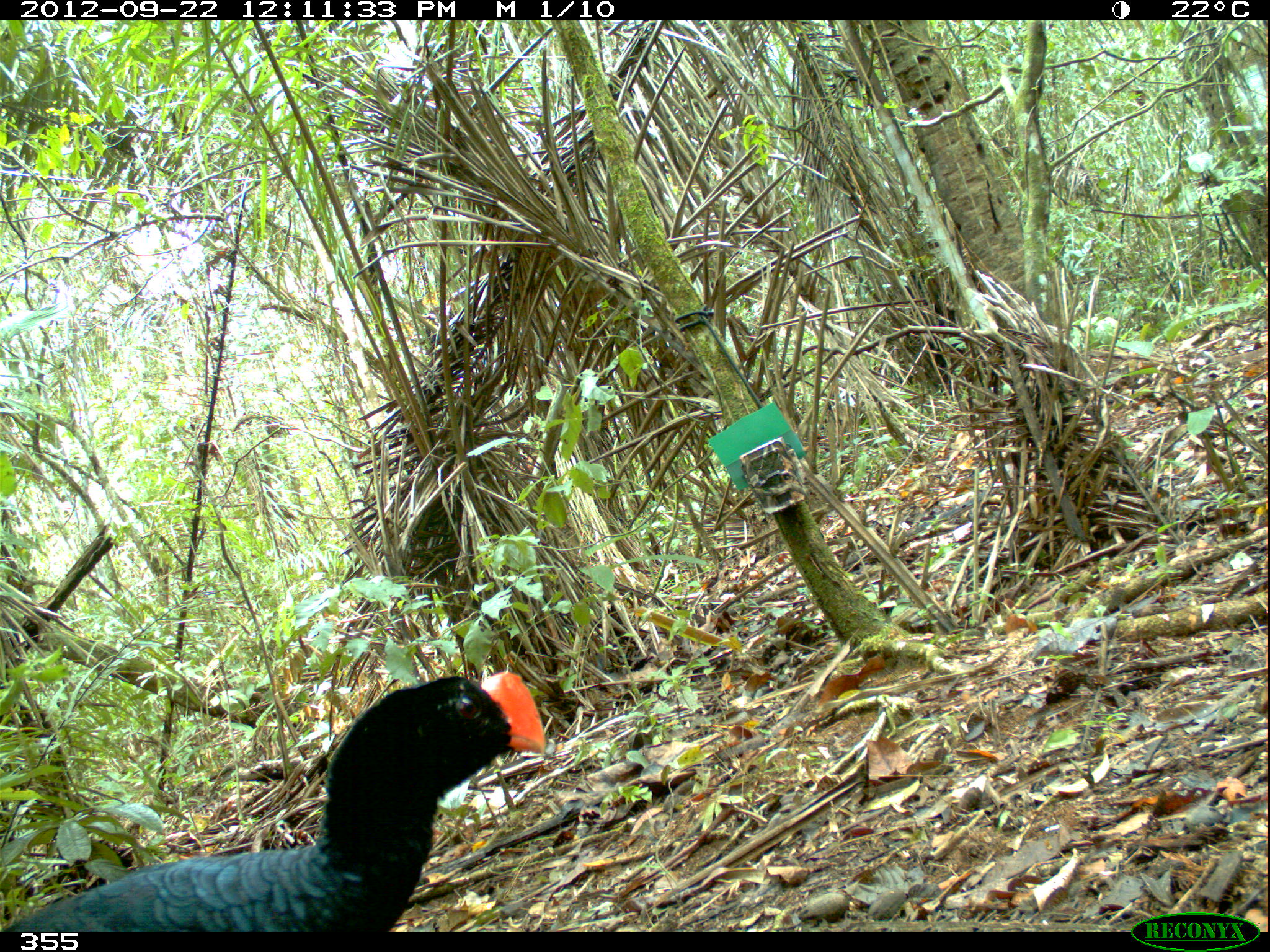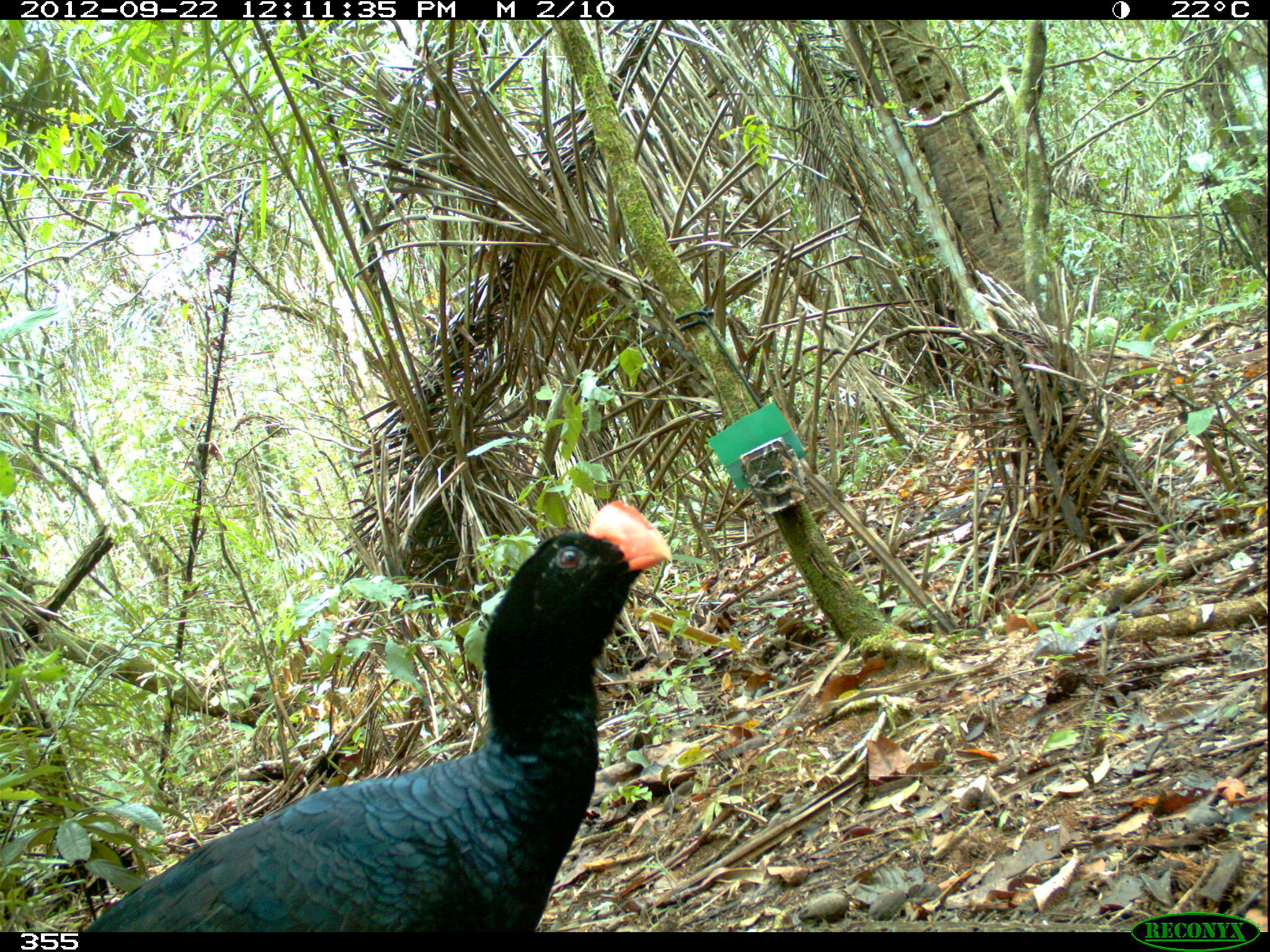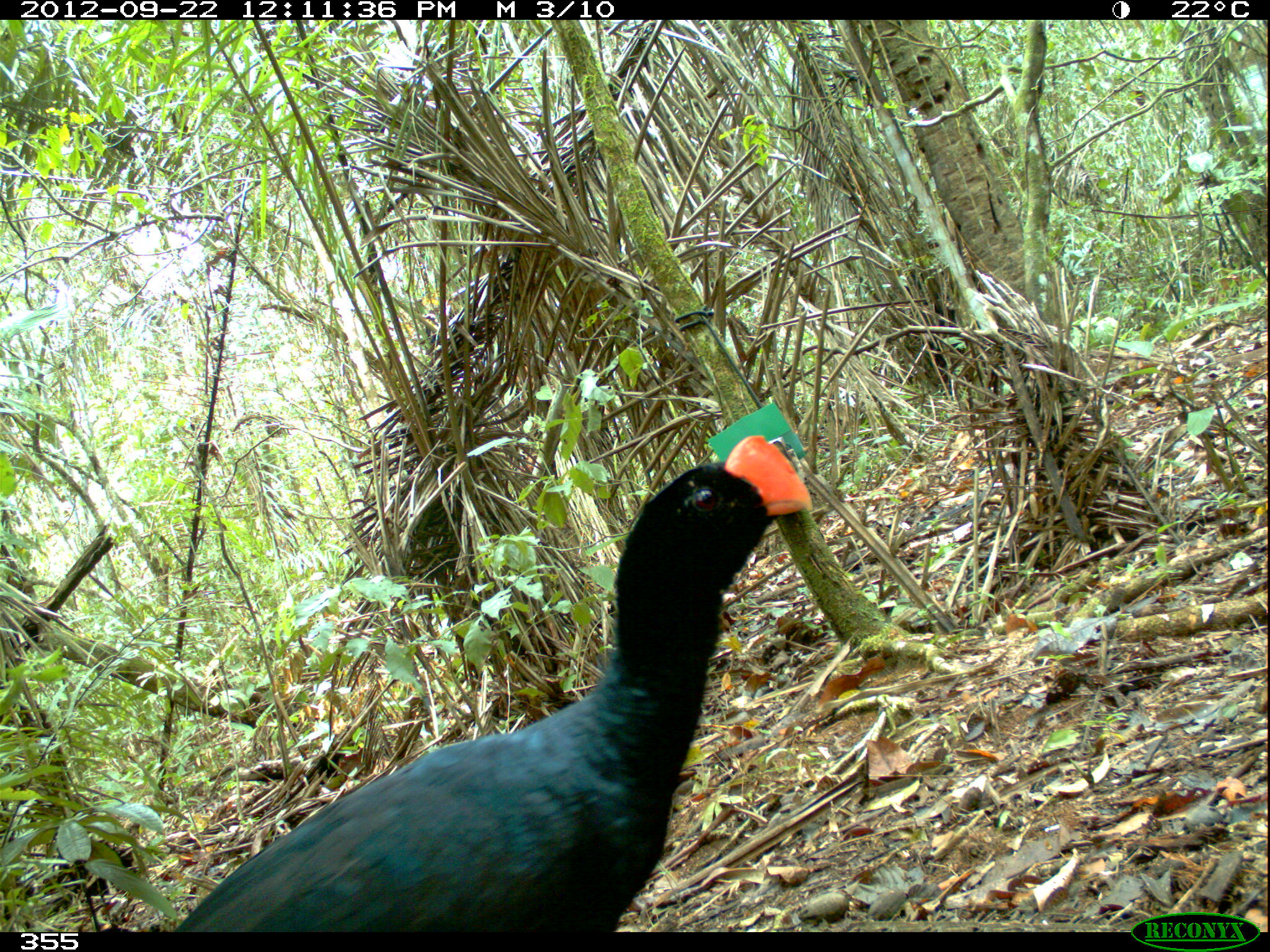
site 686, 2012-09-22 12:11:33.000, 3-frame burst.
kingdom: Animalia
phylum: Chordata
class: Aves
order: Galliformes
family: Cracidae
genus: Mitu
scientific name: Mitu tuberosum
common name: razor-billed curassow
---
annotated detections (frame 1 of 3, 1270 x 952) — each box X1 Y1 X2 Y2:
mitu tuberosum: 0 667 547 932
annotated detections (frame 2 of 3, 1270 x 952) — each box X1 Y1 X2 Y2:
mitu tuberosum: 78 500 671 932